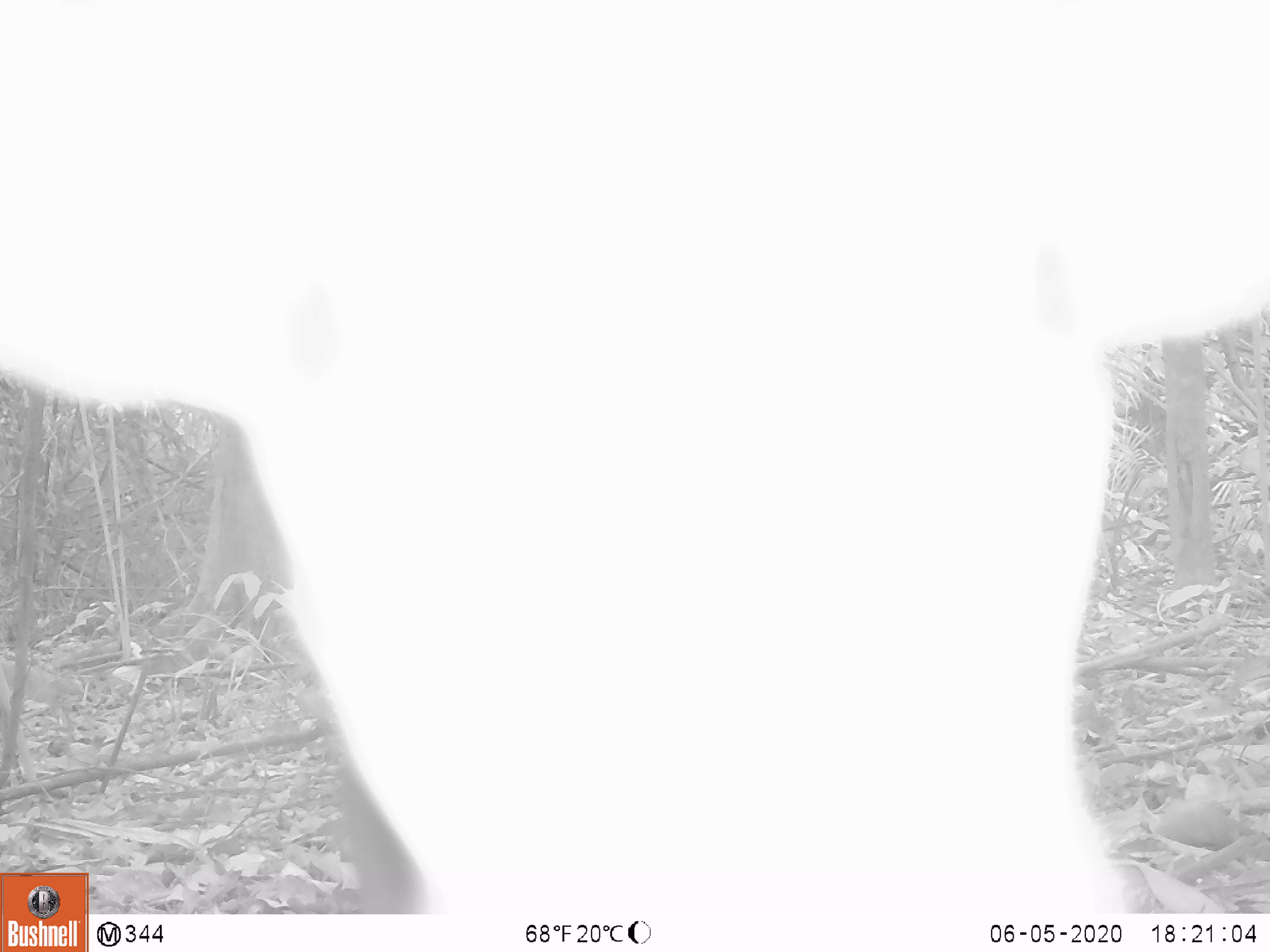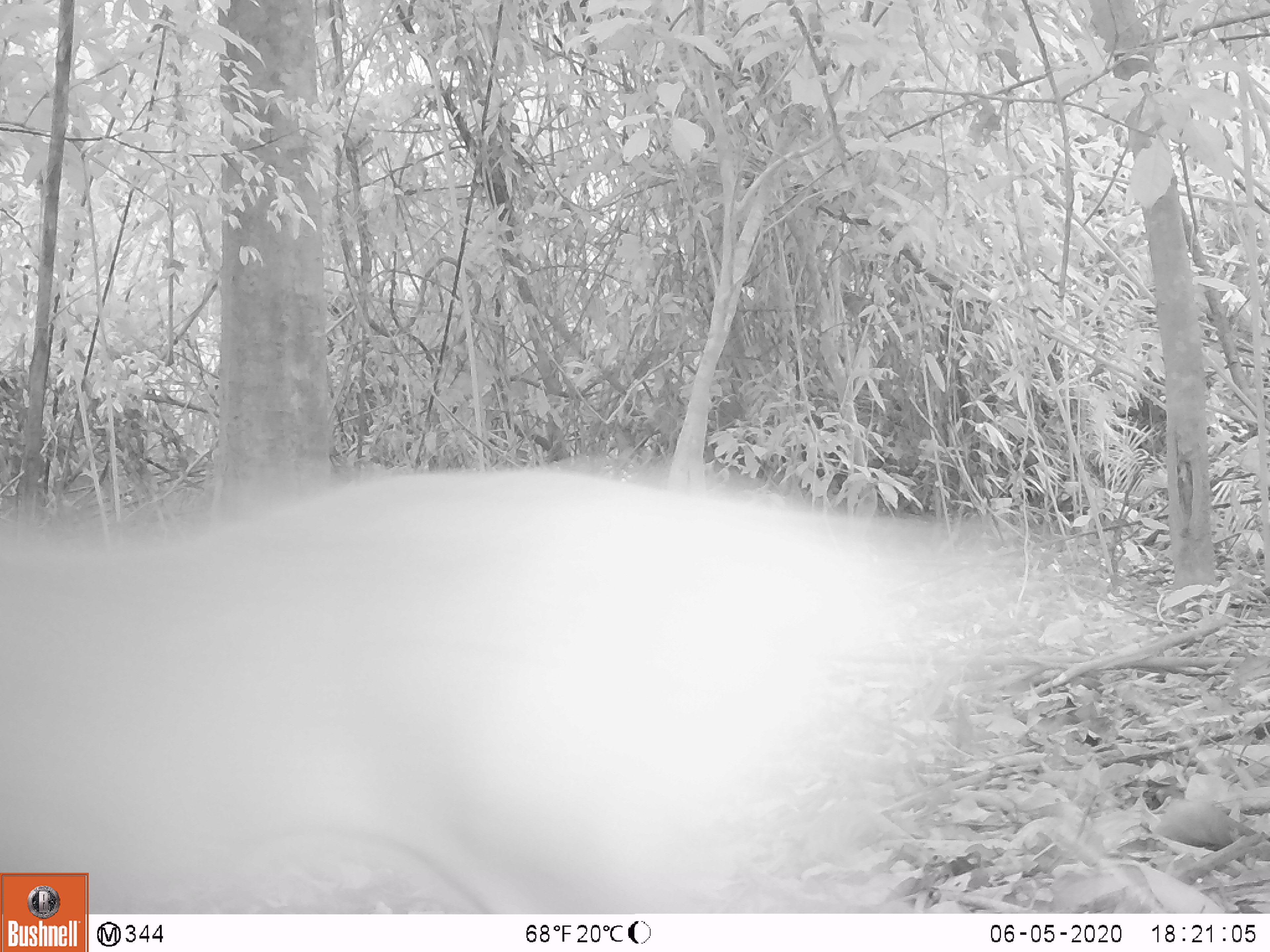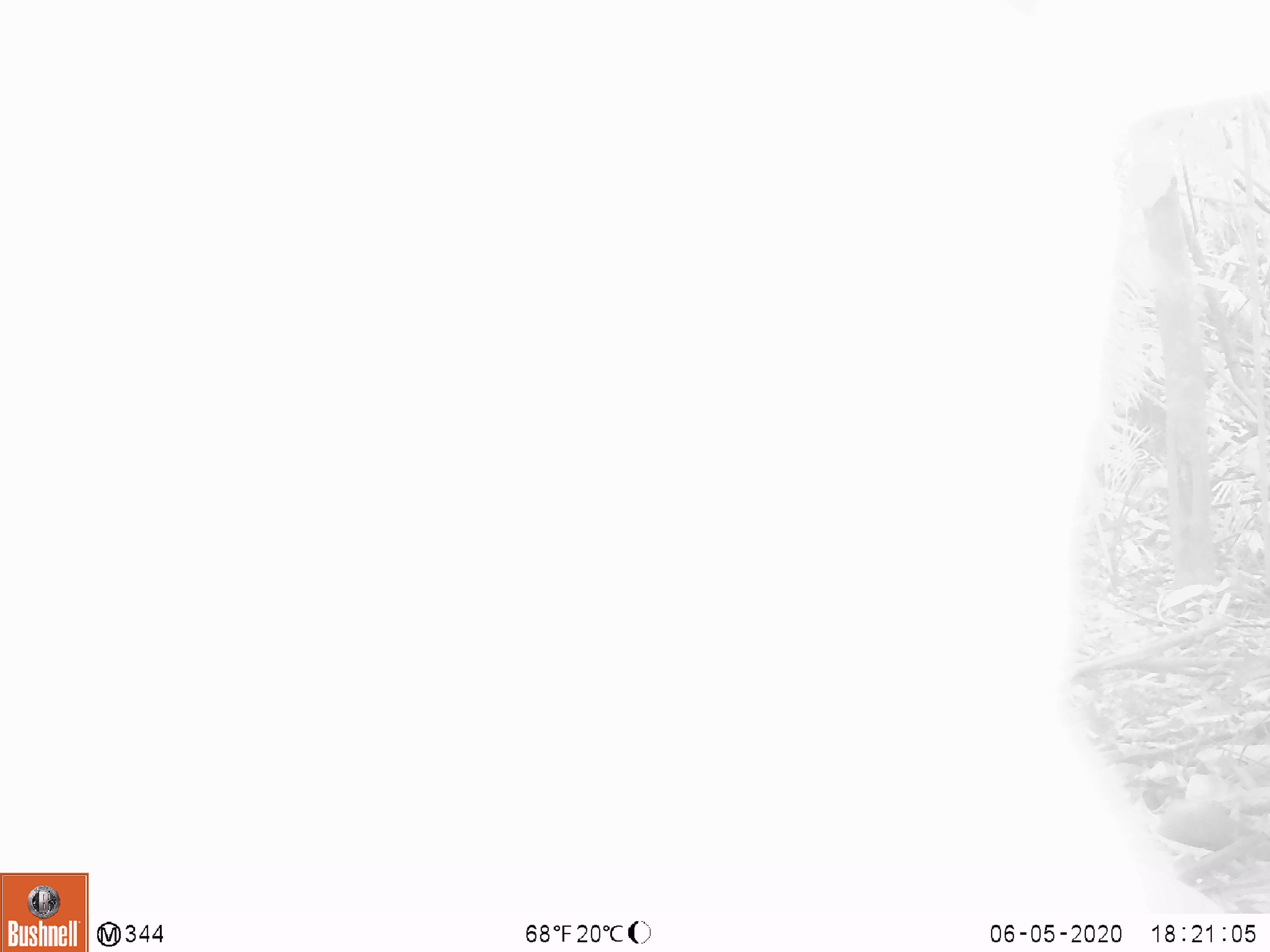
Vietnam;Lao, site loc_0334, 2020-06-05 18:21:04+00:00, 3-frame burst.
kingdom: Animalia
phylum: Chordata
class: Mammalia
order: Artiodactyla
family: Cervidae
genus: Muntiacus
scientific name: Muntiacus vuquangensis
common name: large-antlered muntjac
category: large antlered muntjac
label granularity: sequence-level